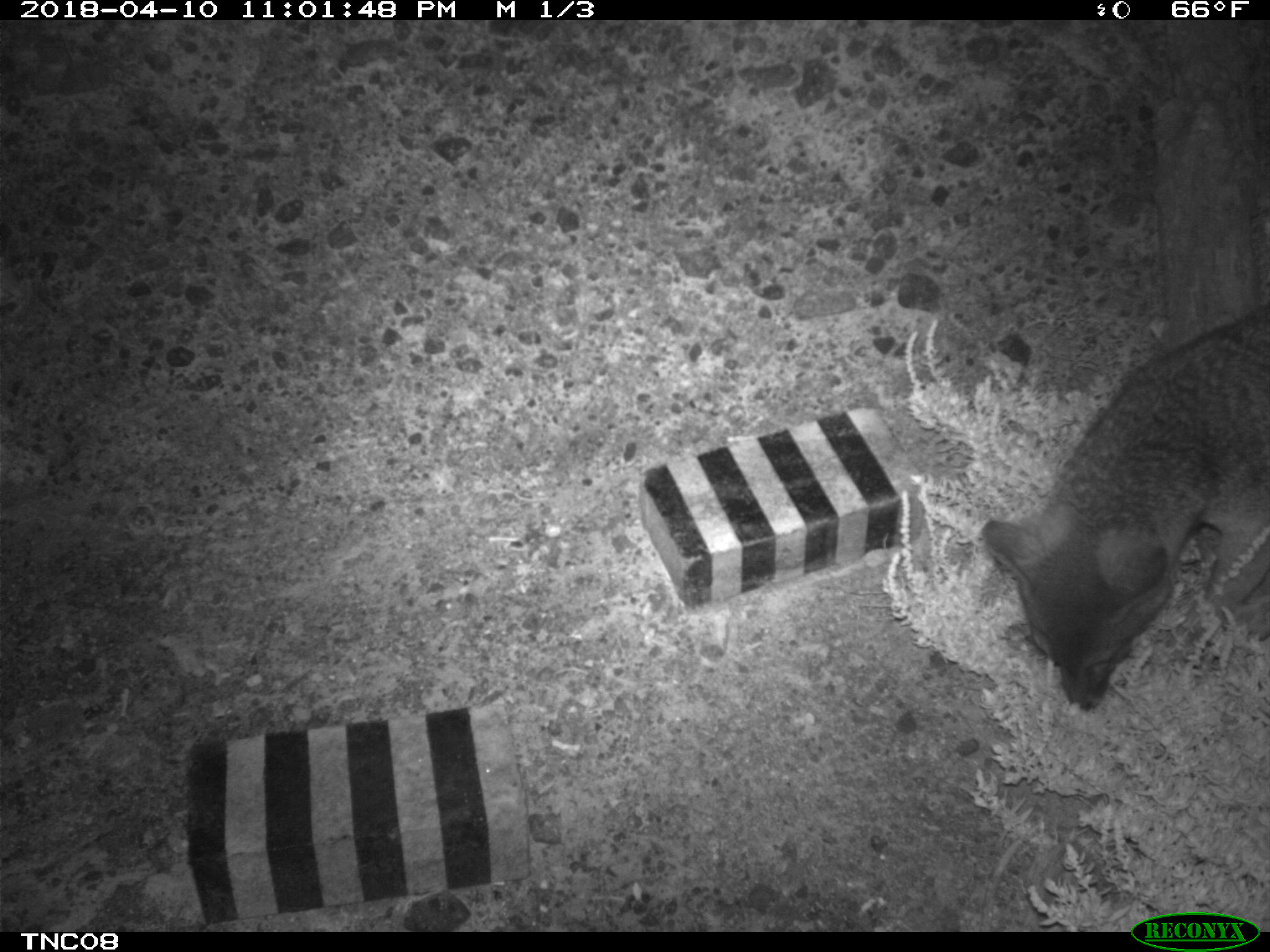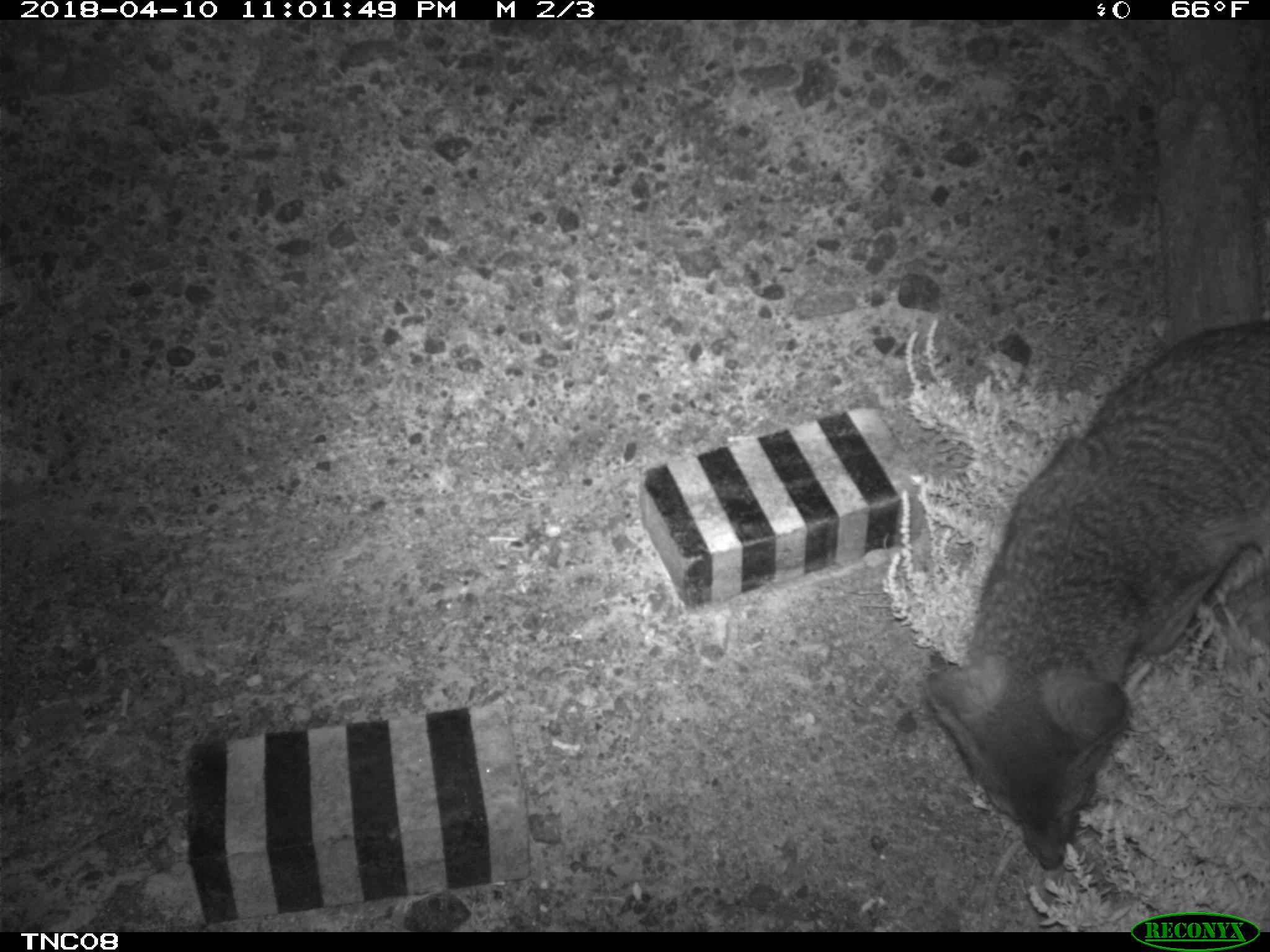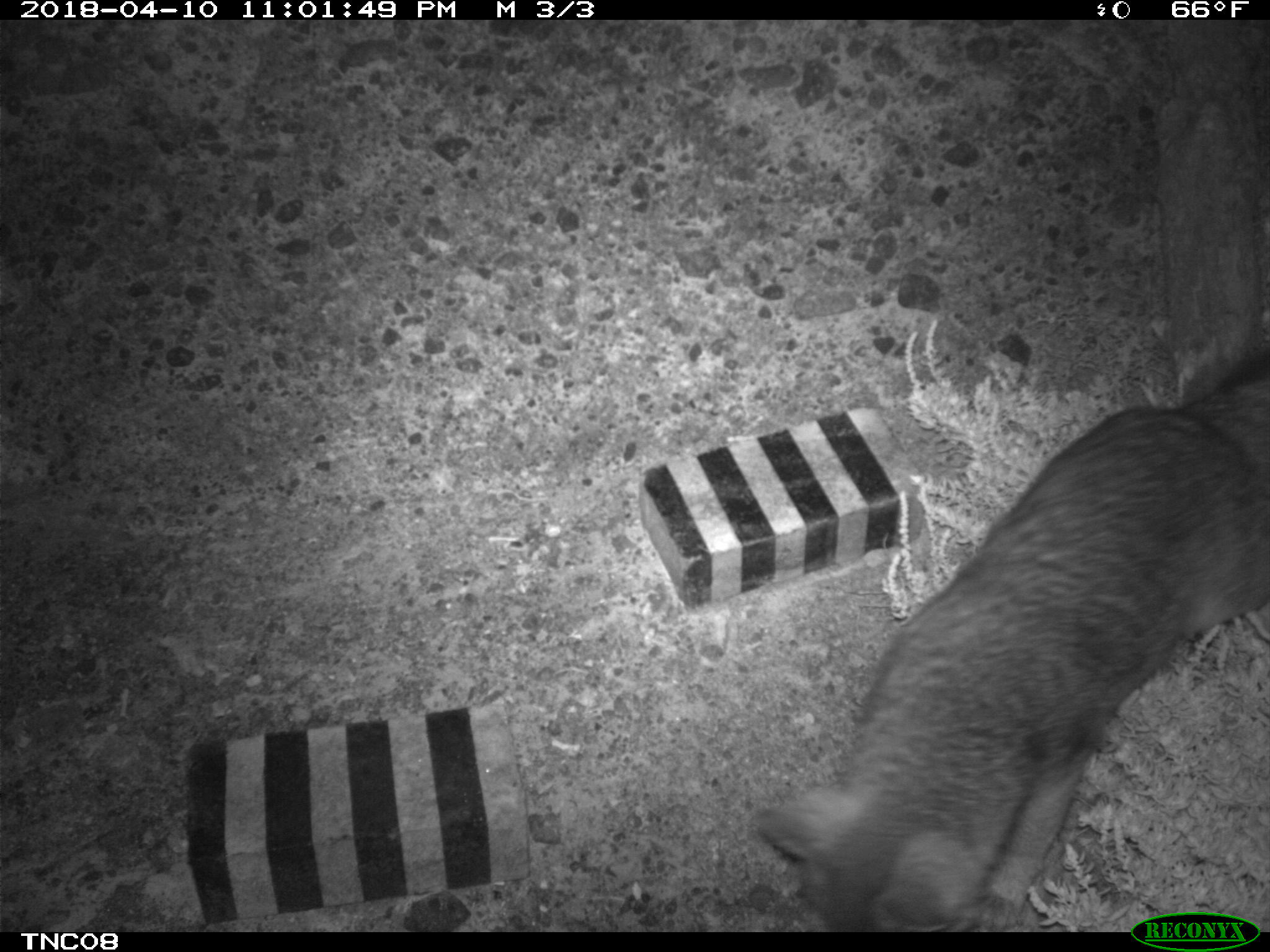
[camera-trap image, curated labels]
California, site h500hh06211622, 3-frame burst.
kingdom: Animalia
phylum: Chordata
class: Mammalia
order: Carnivora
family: Canidae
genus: Urocyon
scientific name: Urocyon littoralis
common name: island fox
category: fox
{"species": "fox (island fox) (Urocyon littoralis)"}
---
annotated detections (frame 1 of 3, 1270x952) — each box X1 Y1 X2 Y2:
fox: 981 306 1269 710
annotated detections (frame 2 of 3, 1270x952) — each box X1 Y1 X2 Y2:
fox: 917 318 1269 872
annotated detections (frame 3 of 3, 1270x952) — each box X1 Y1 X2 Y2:
fox: 755 349 1269 932